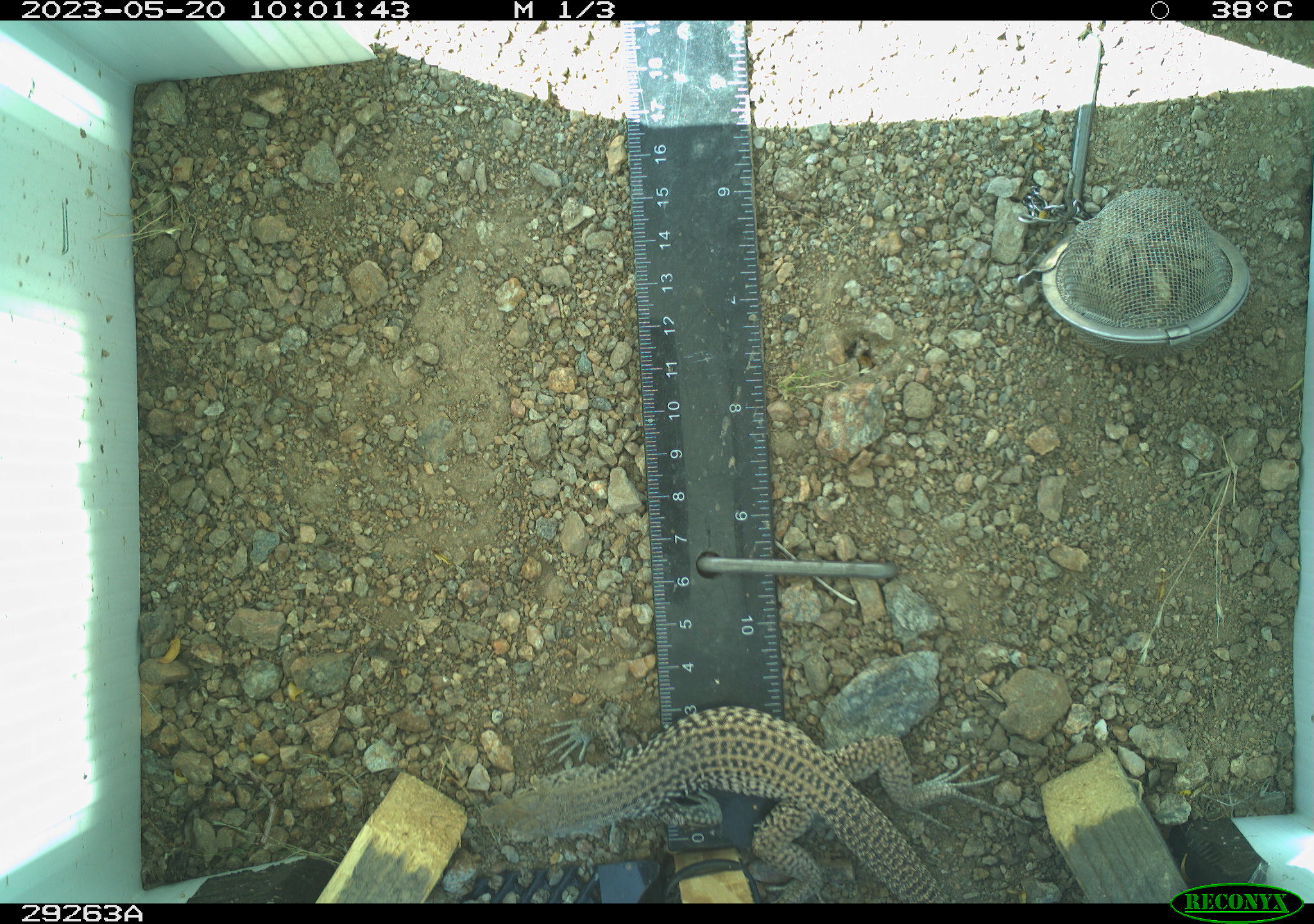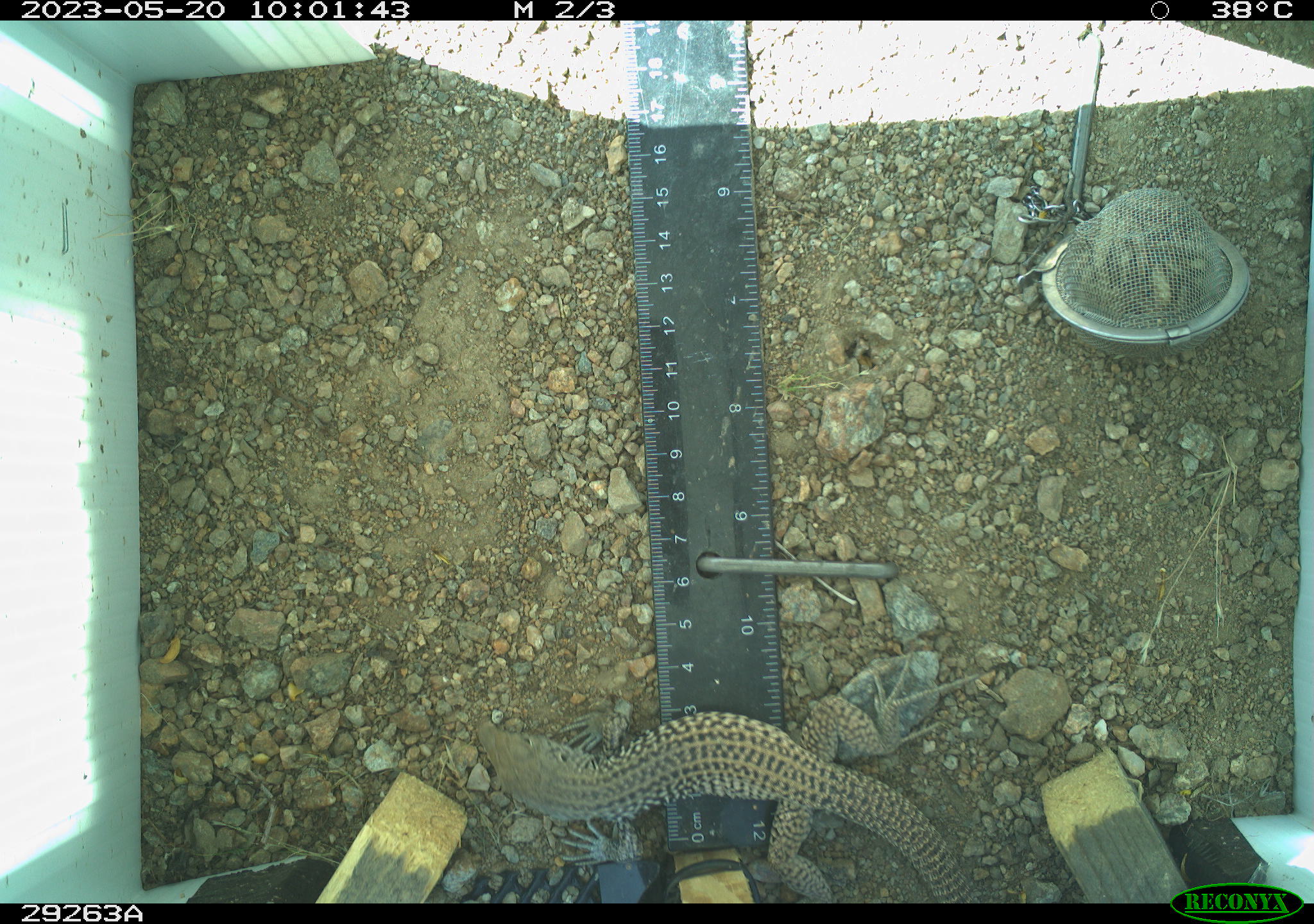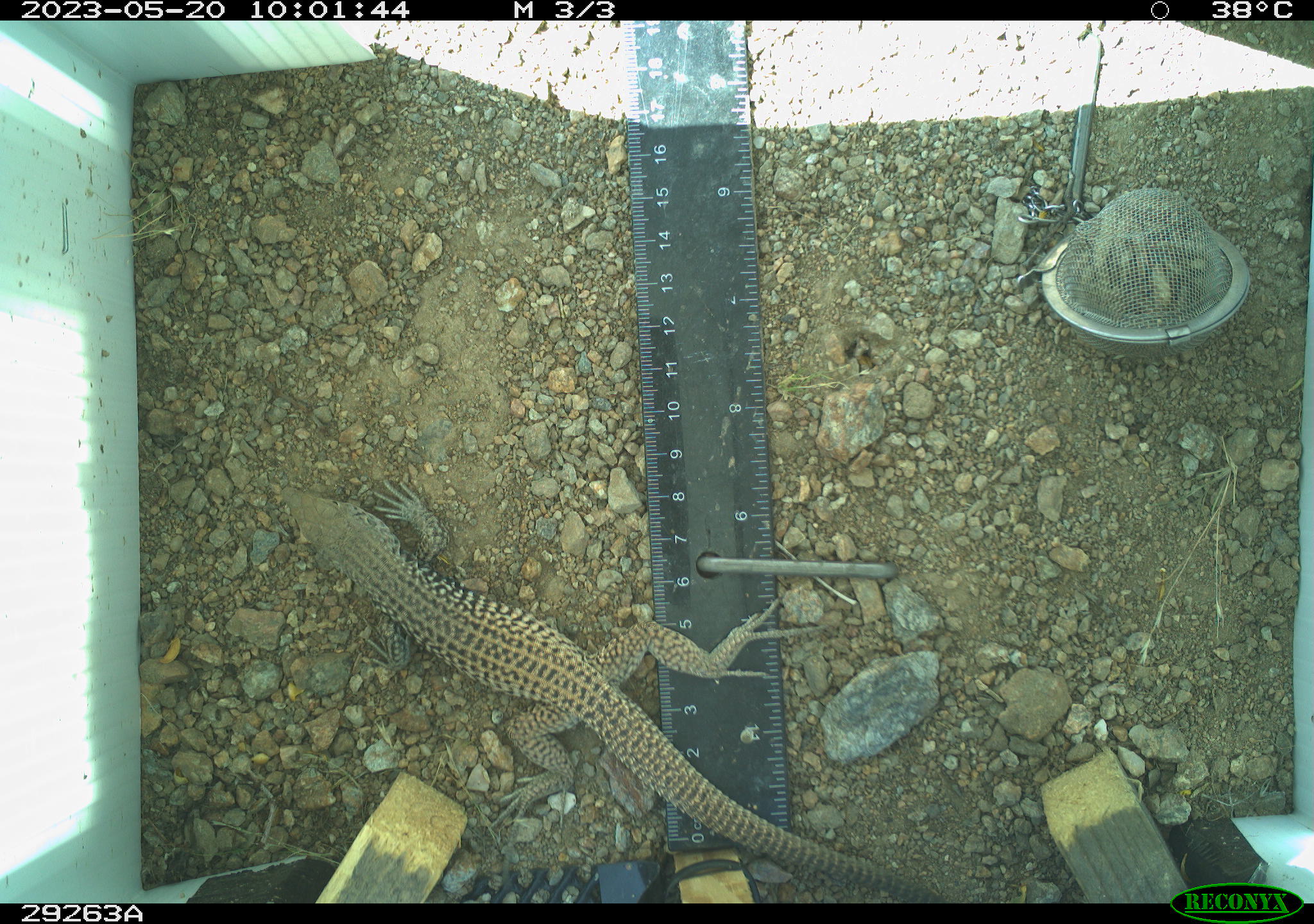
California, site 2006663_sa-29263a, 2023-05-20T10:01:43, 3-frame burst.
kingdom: Animalia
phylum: Chordata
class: Reptilia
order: Squamata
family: Teiidae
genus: Aspidoscelis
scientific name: Aspidoscelis tigris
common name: western whiptail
Western whiptail (Aspidoscelis tigris).